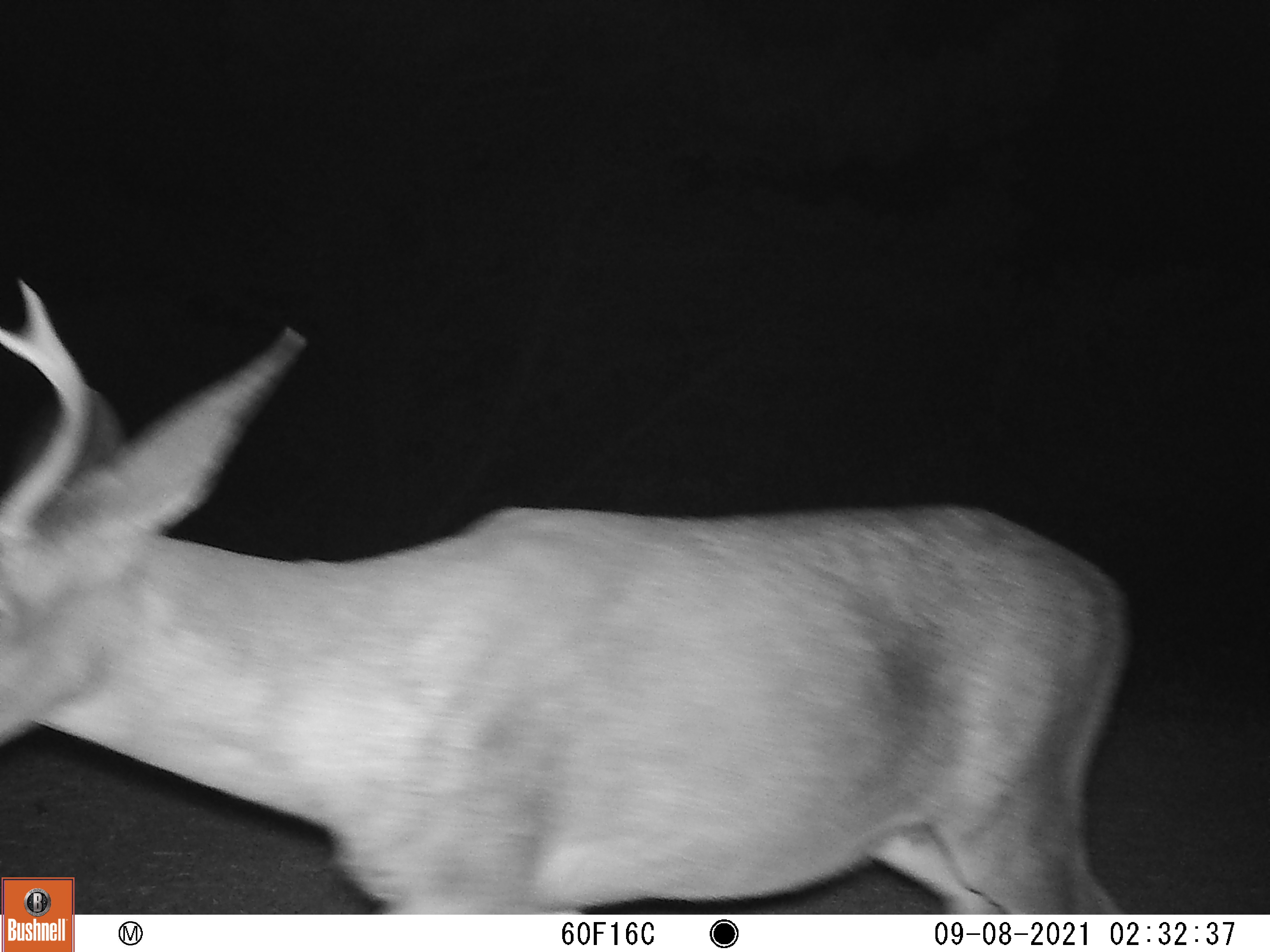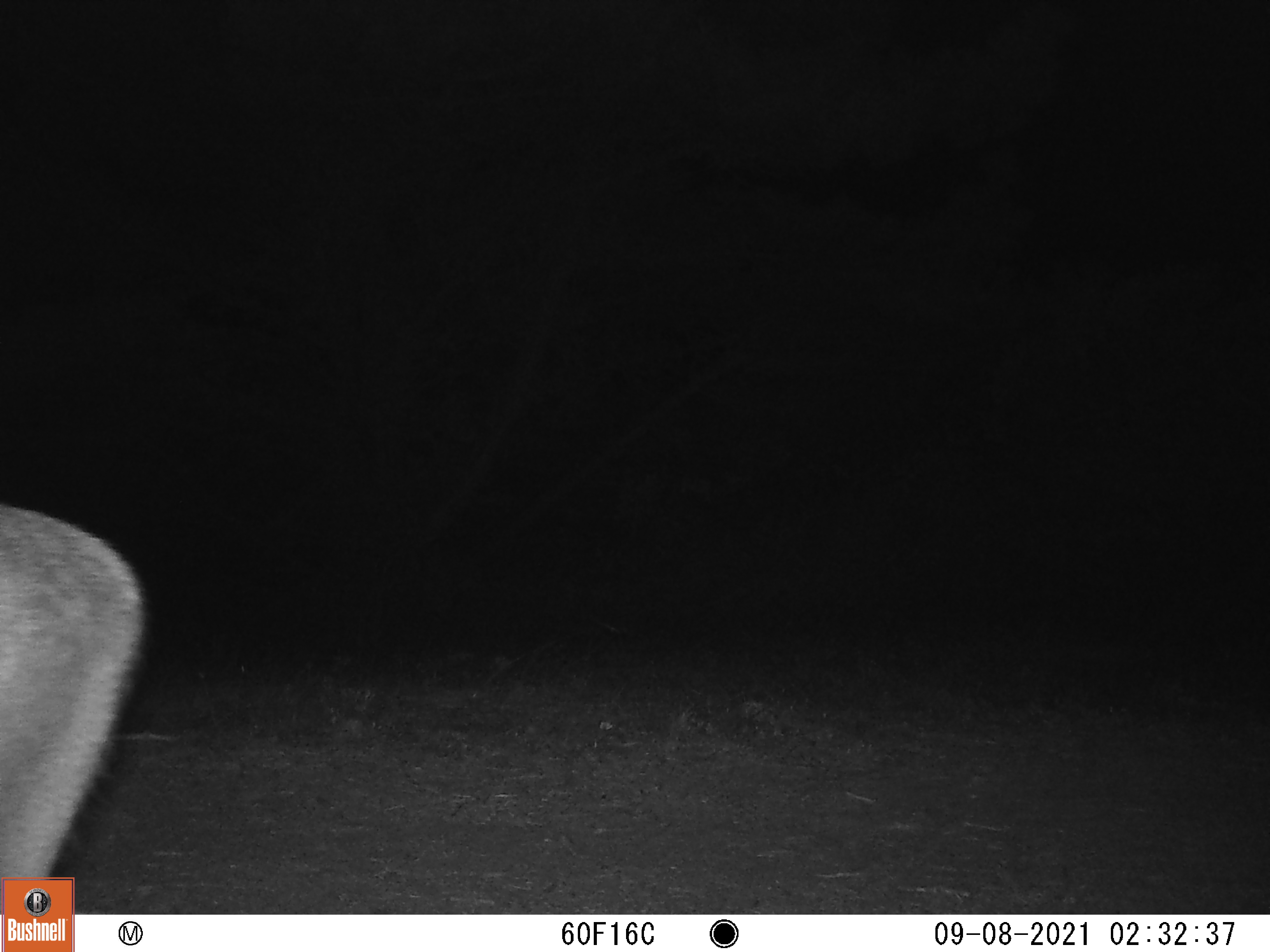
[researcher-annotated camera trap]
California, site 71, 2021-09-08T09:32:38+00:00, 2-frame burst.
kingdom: Animalia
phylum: Chordata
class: Mammalia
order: Artiodactyla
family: Cervidae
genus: Odocoileus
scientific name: Odocoileus hemionus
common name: mule deer